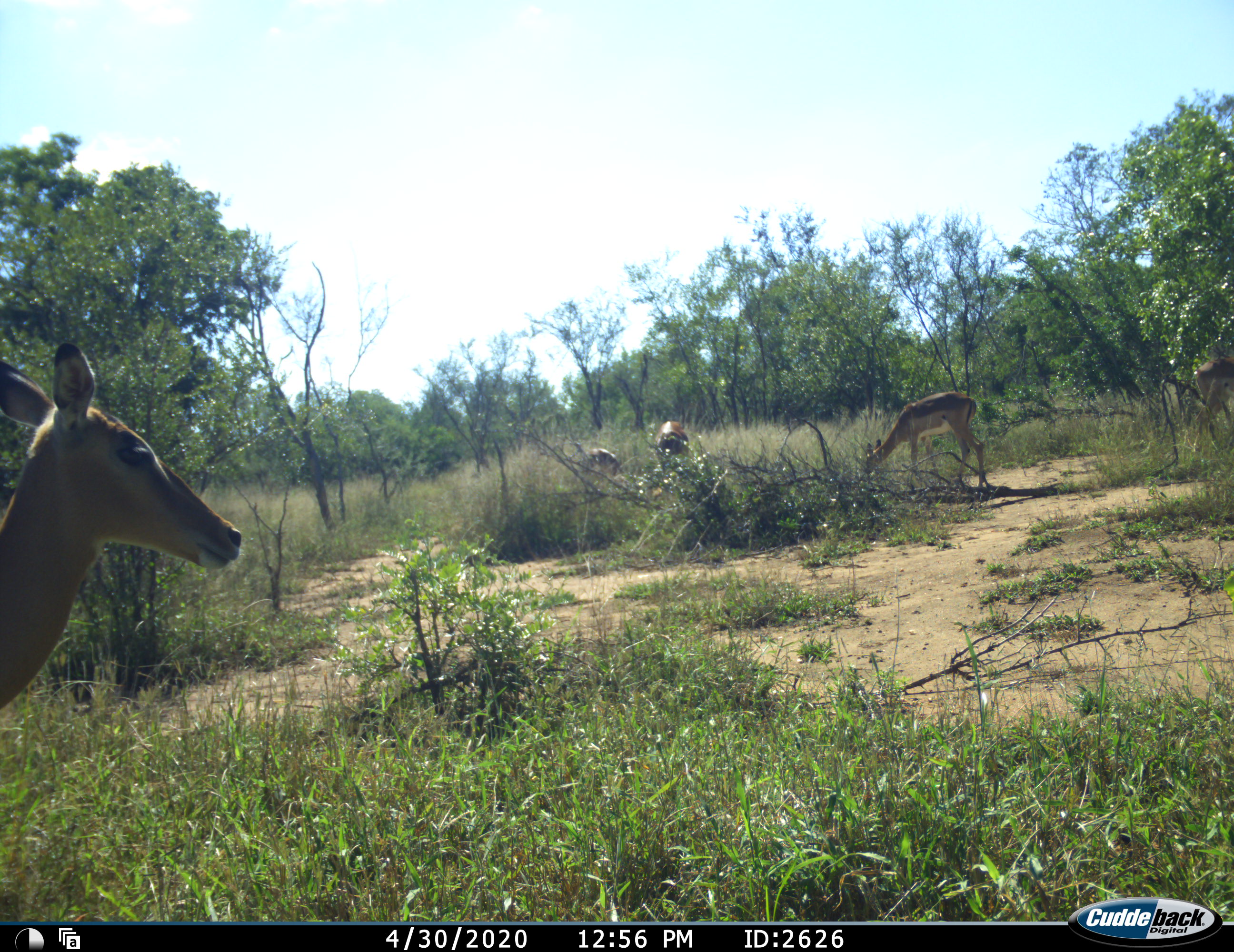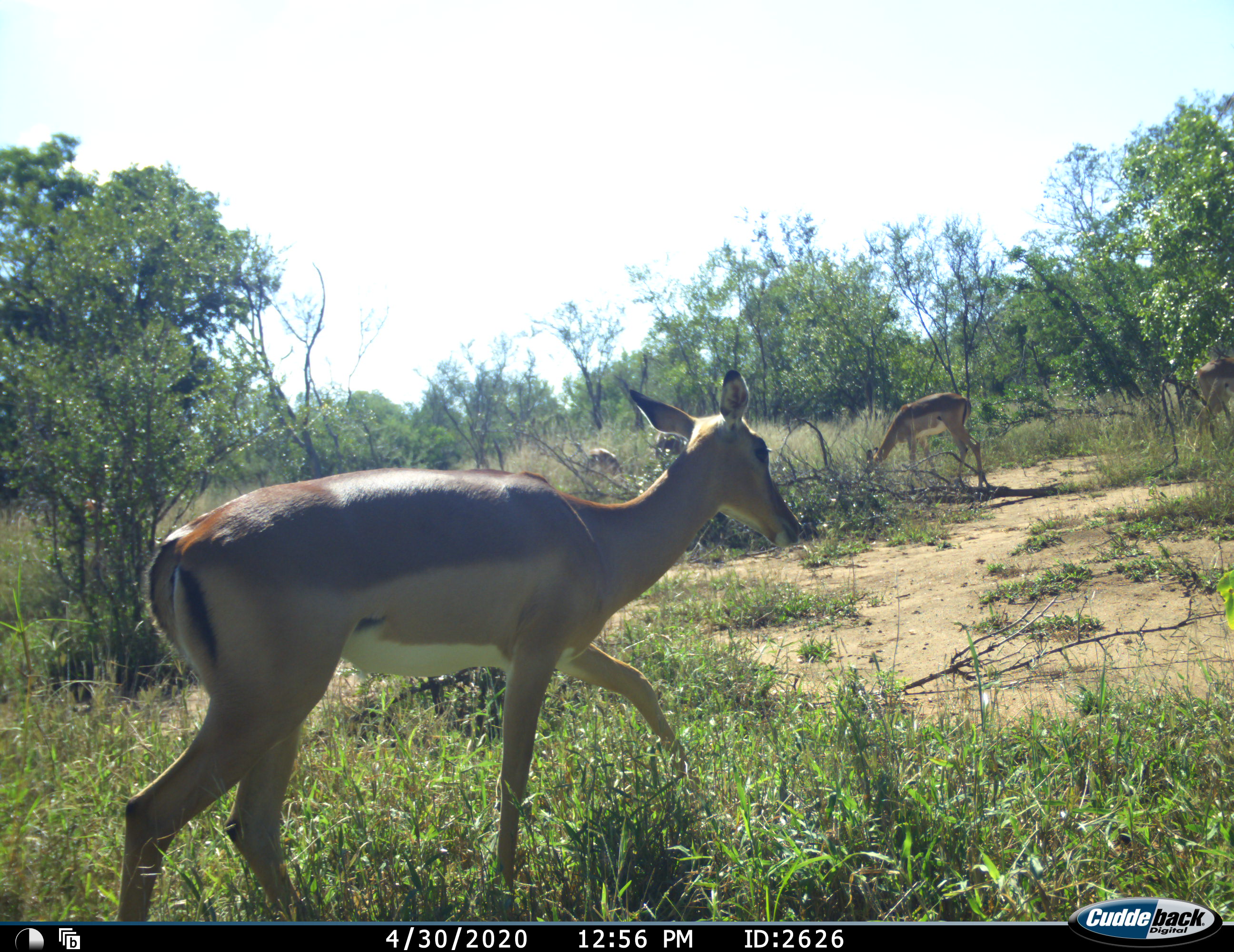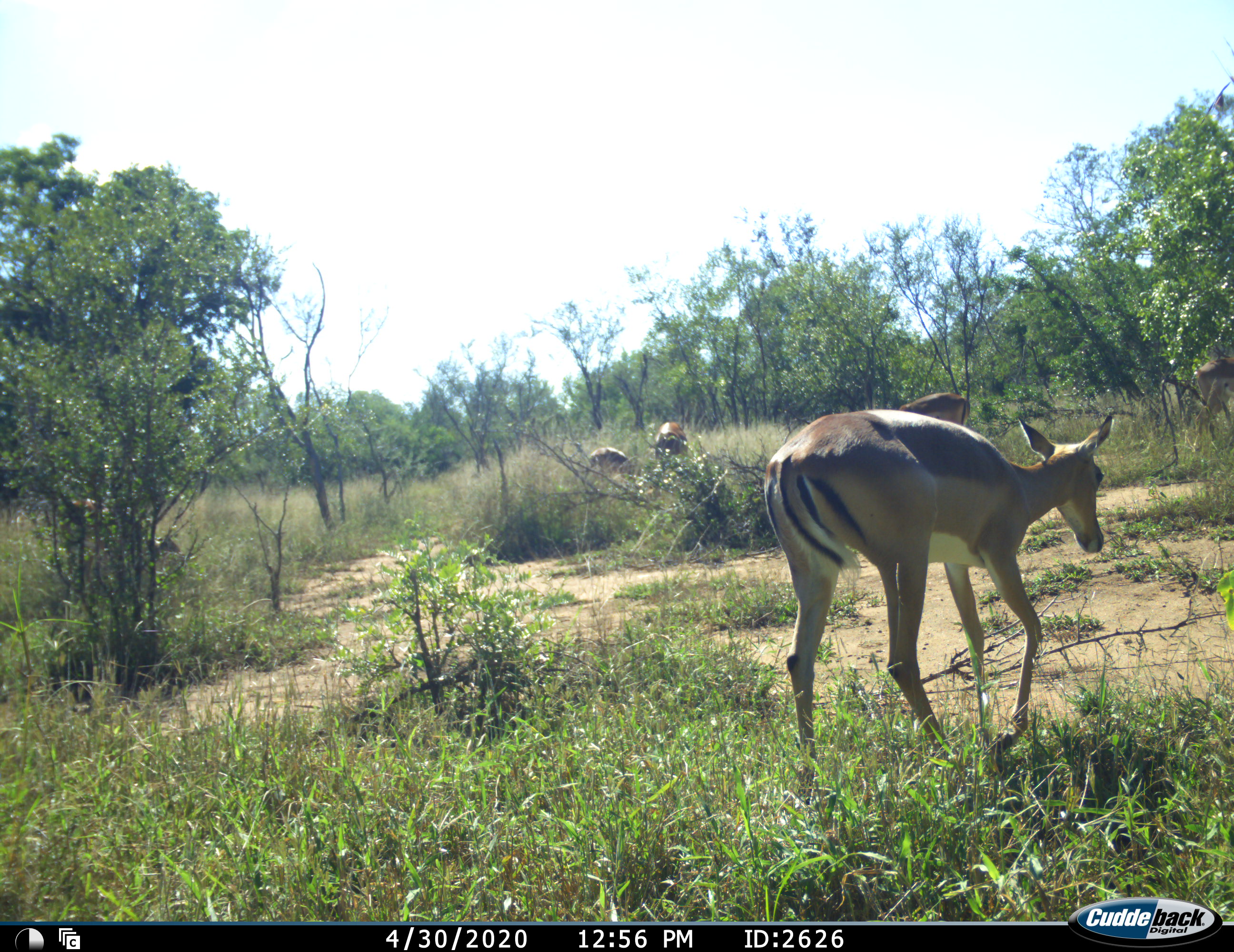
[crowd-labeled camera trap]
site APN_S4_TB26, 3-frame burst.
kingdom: Animalia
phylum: Chordata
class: Mammalia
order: Artiodactyla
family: Bovidae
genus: Aepyceros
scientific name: Aepyceros melampus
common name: impala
Impala (Aepyceros melampus), count 4. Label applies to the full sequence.